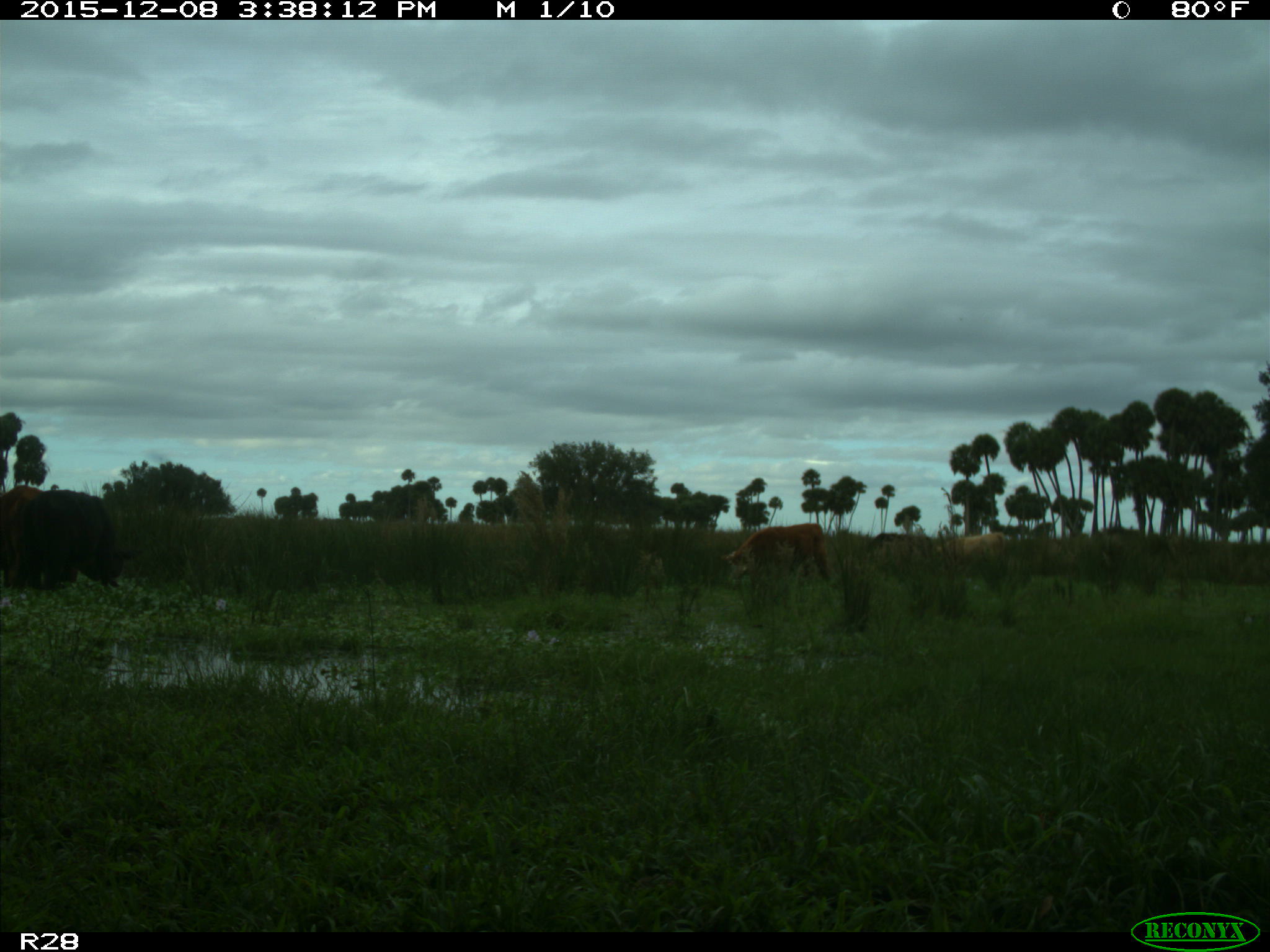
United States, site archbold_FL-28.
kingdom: Animalia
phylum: Chordata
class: Mammalia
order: Artiodactyla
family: Bovidae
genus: Bos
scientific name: Bos taurus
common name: domestic cow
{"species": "Bos taurus (domestic cow)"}